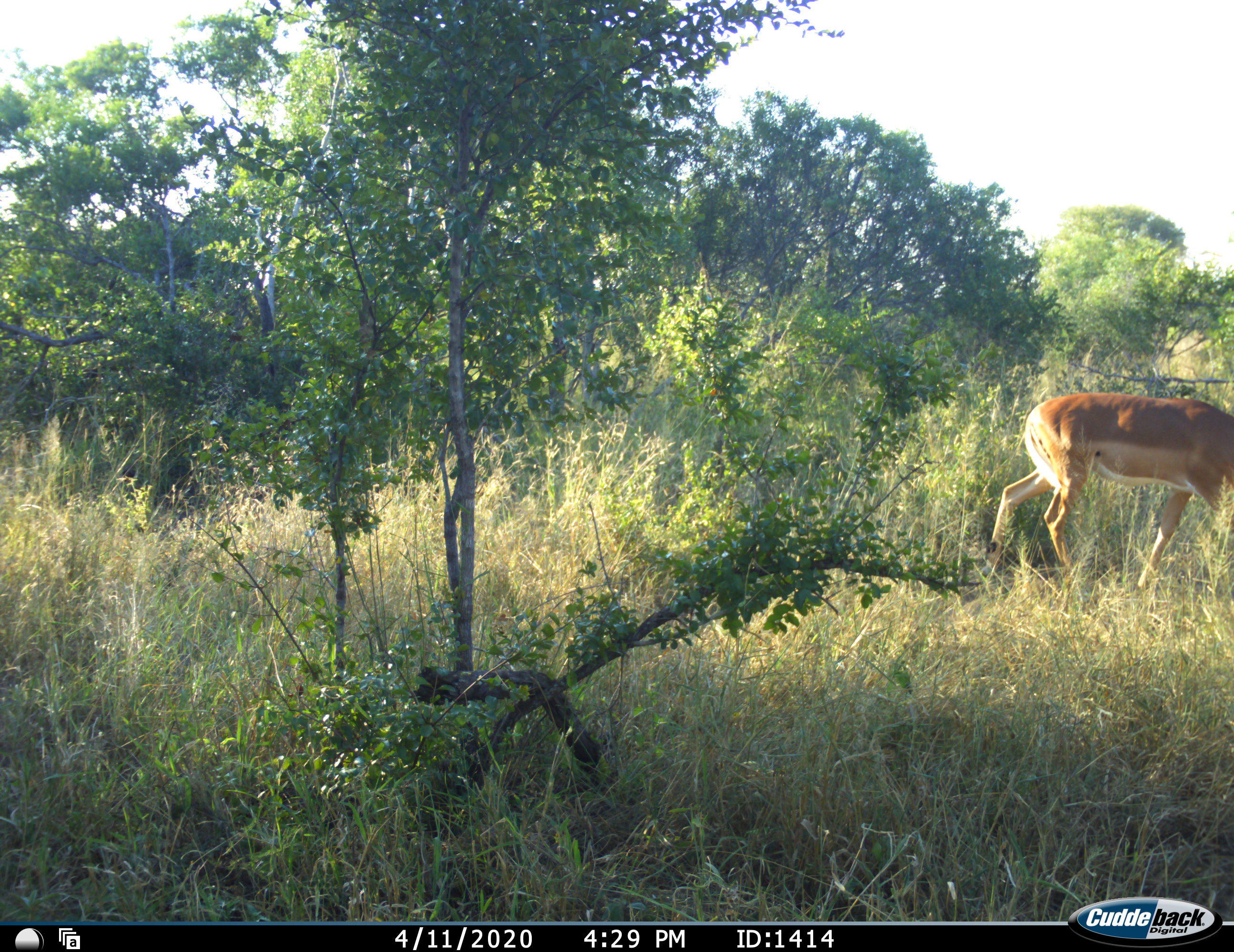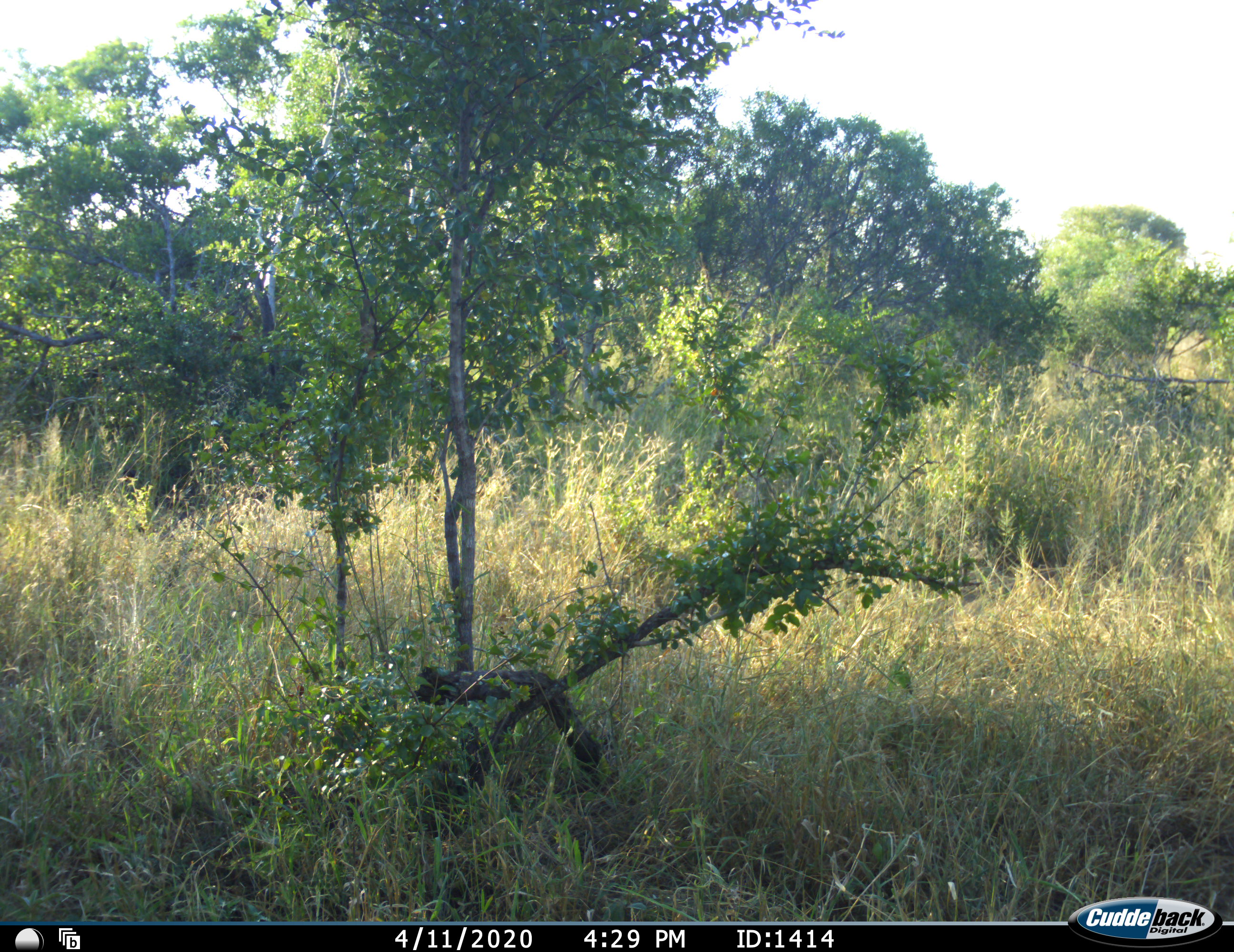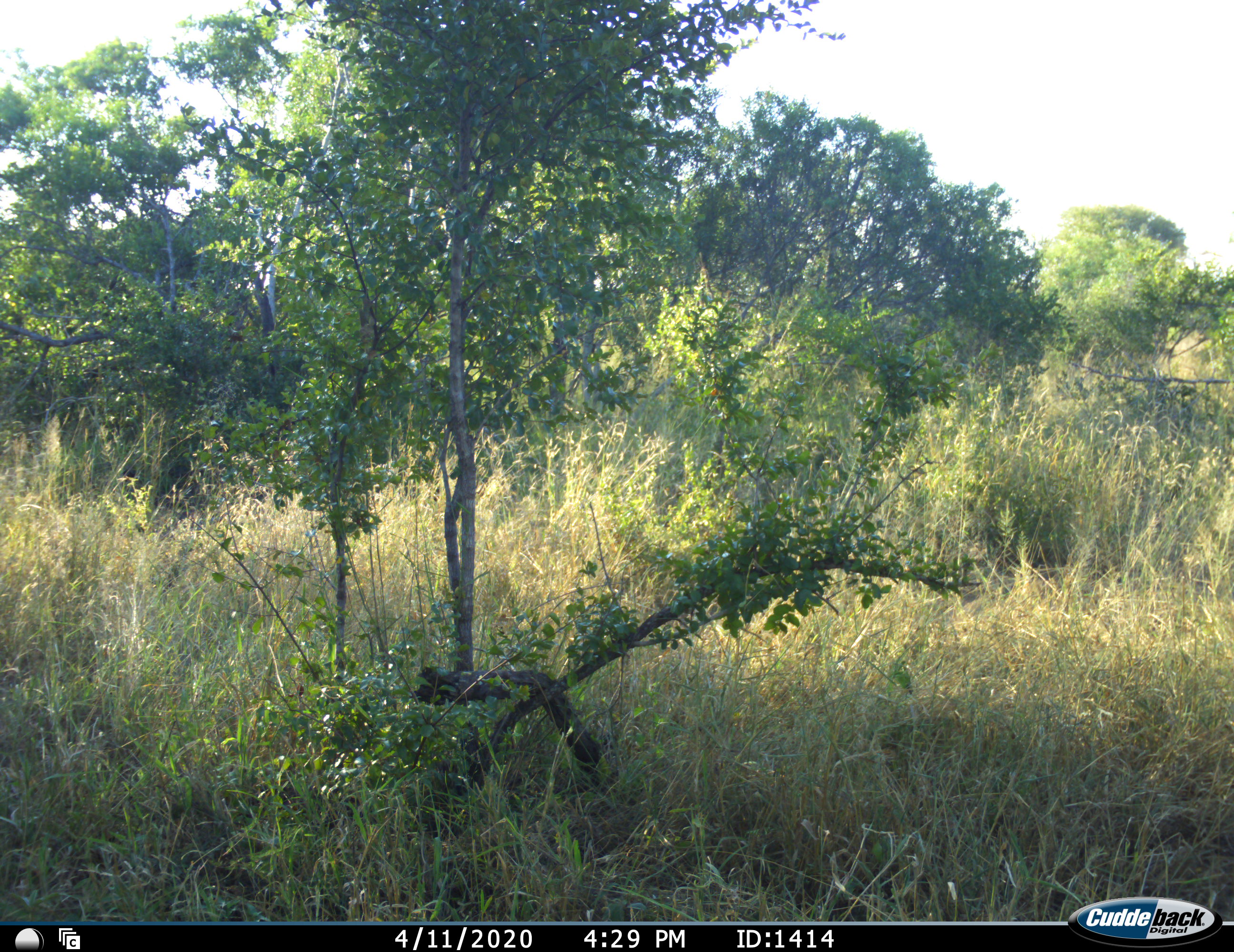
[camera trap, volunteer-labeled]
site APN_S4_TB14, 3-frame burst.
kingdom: Animalia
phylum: Chordata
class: Mammalia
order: Artiodactyla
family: Bovidae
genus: Aepyceros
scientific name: Aepyceros melampus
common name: impala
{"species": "impala (Aepyceros melampus)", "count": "1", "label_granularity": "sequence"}